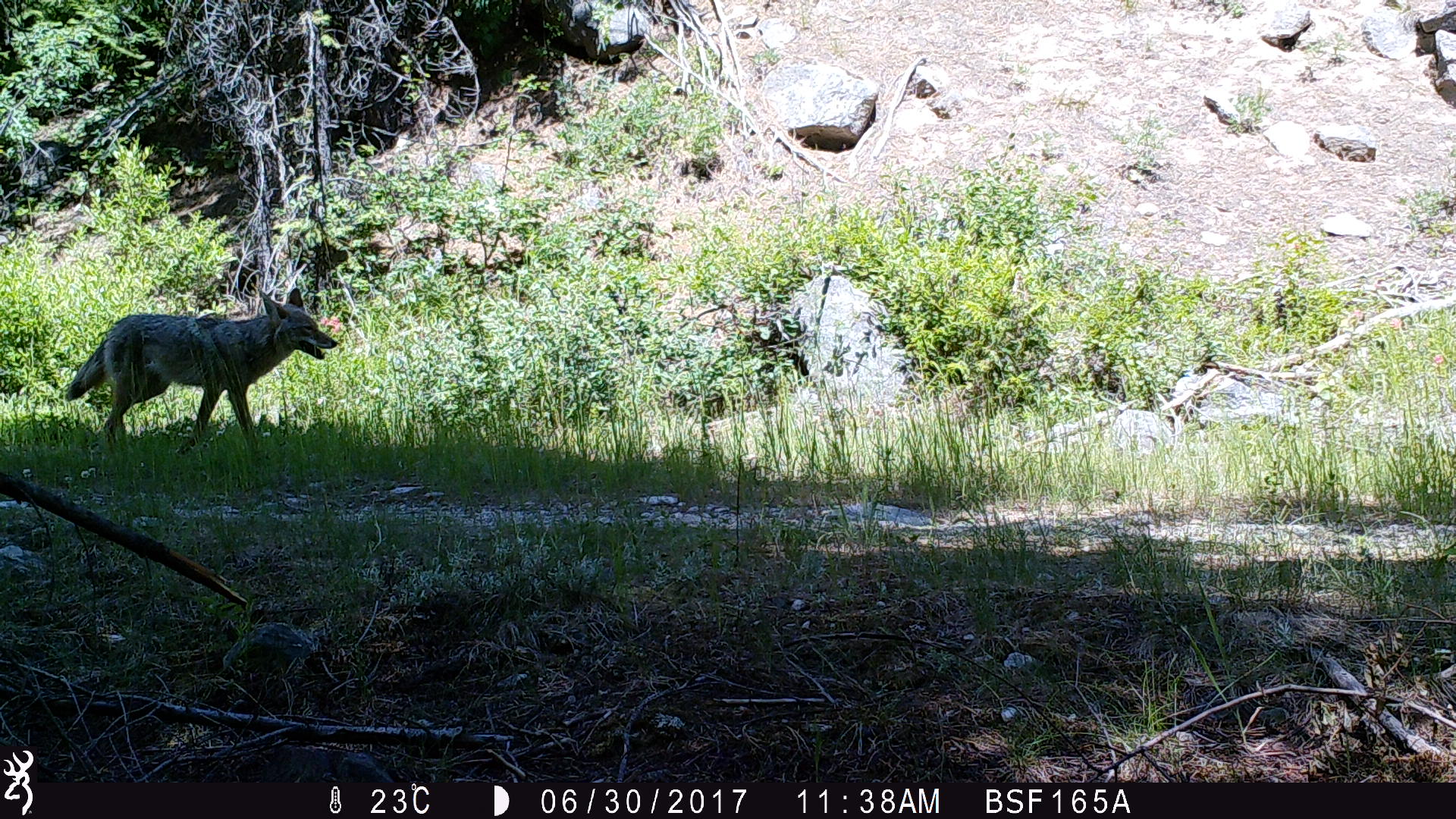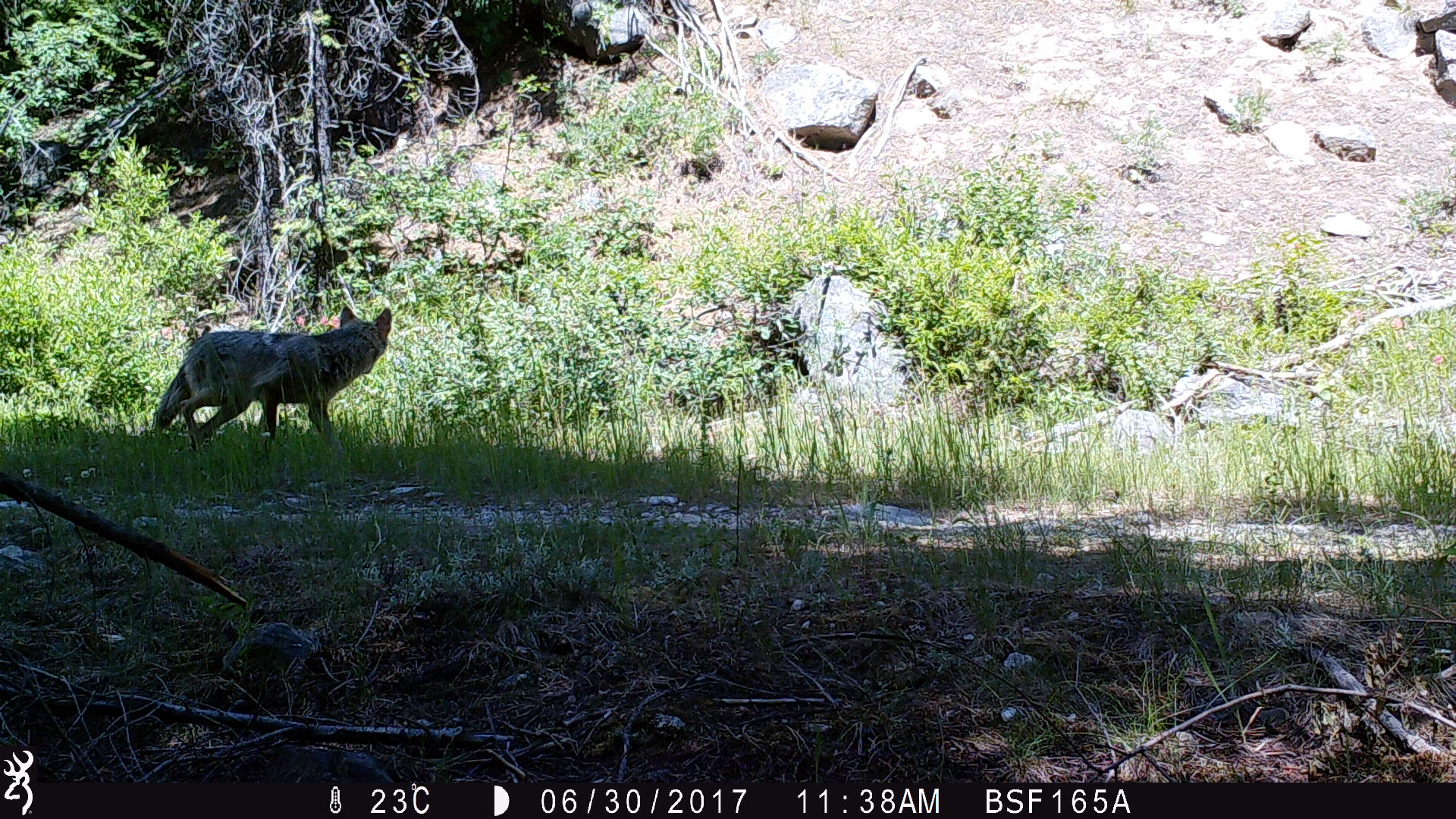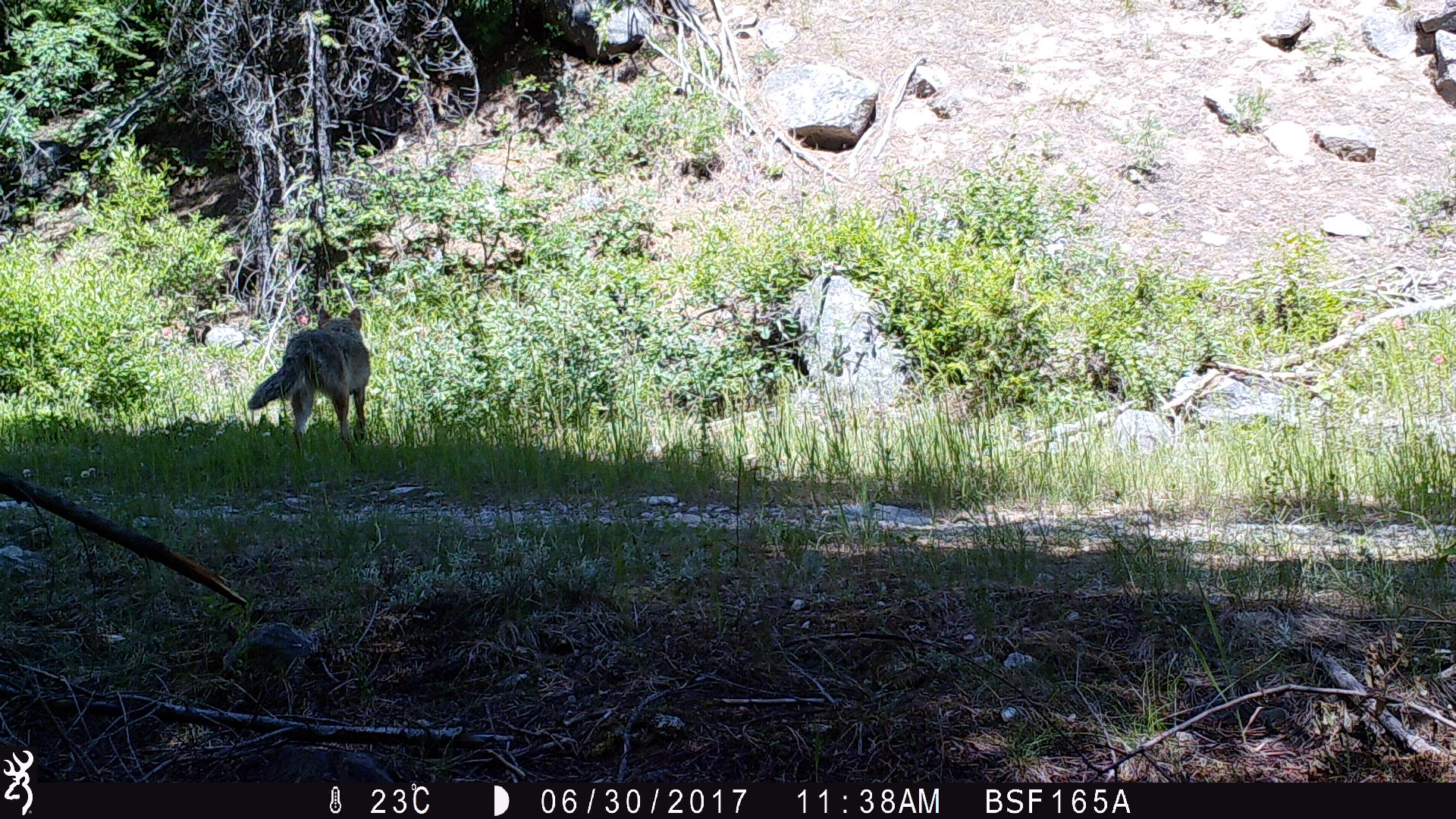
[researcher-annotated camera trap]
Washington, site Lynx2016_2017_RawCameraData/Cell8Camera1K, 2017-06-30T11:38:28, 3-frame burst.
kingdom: Animalia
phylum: Chordata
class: Mammalia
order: Carnivora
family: Canidae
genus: Canis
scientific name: Canis latrans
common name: coyote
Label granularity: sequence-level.